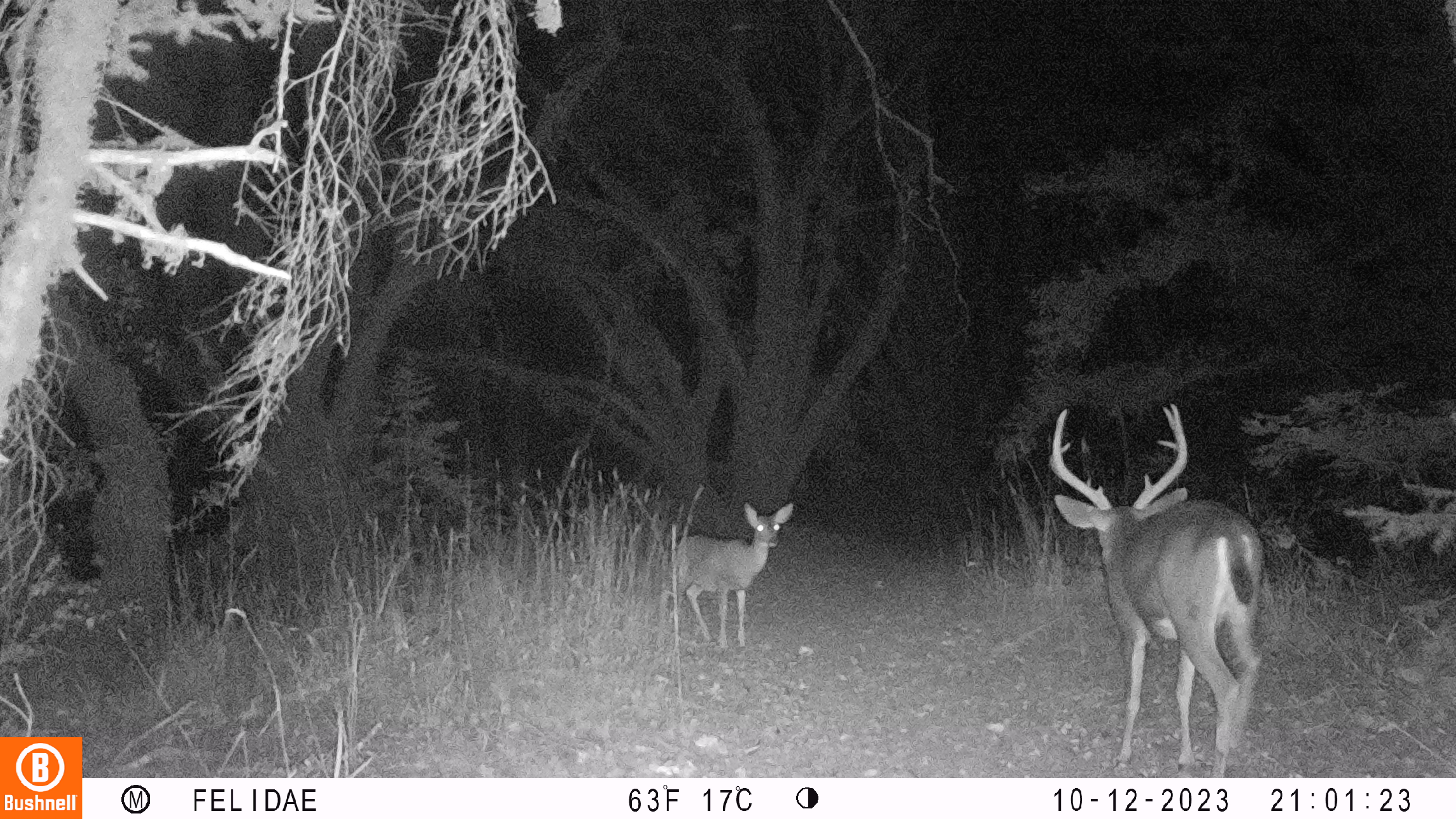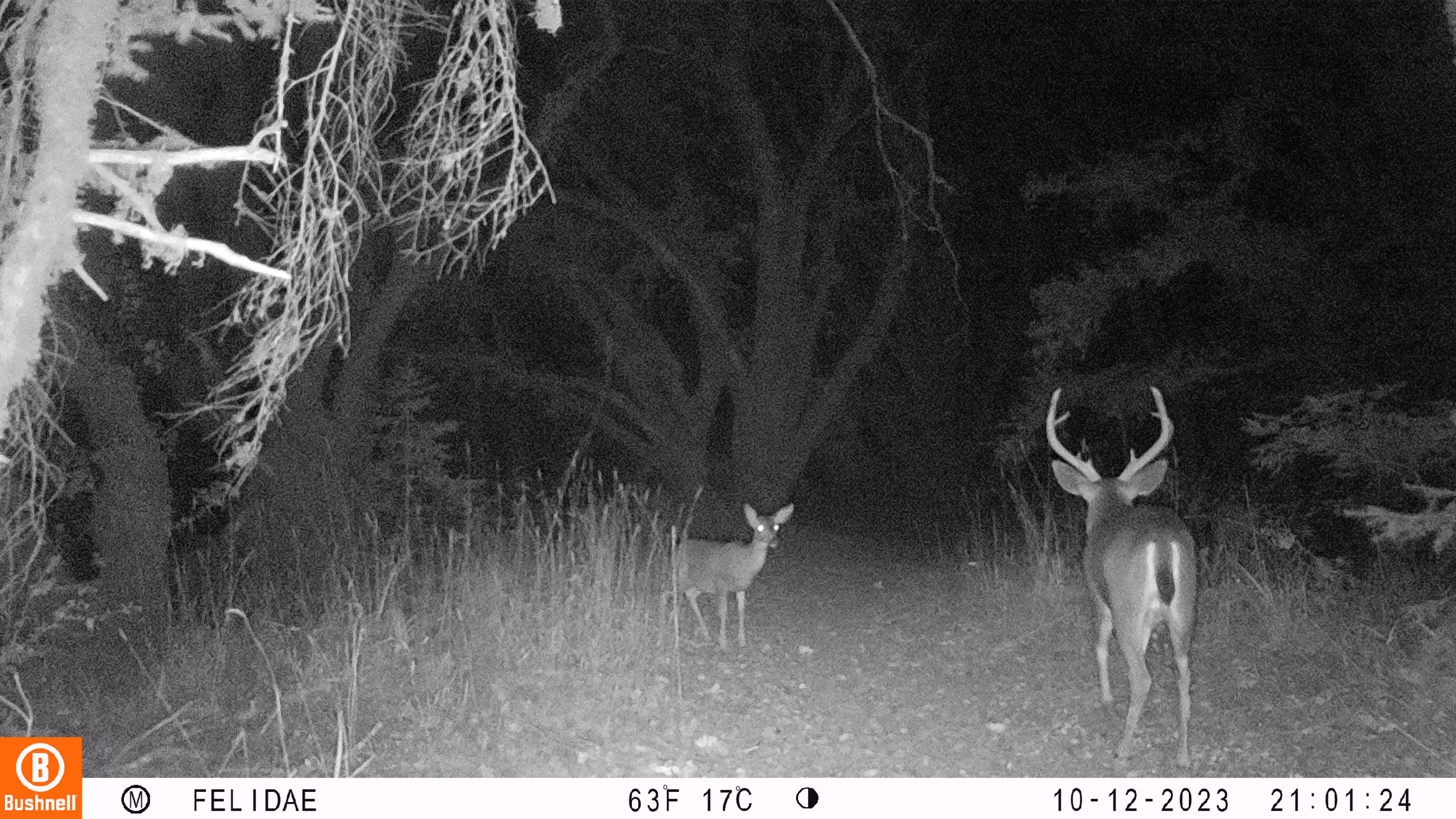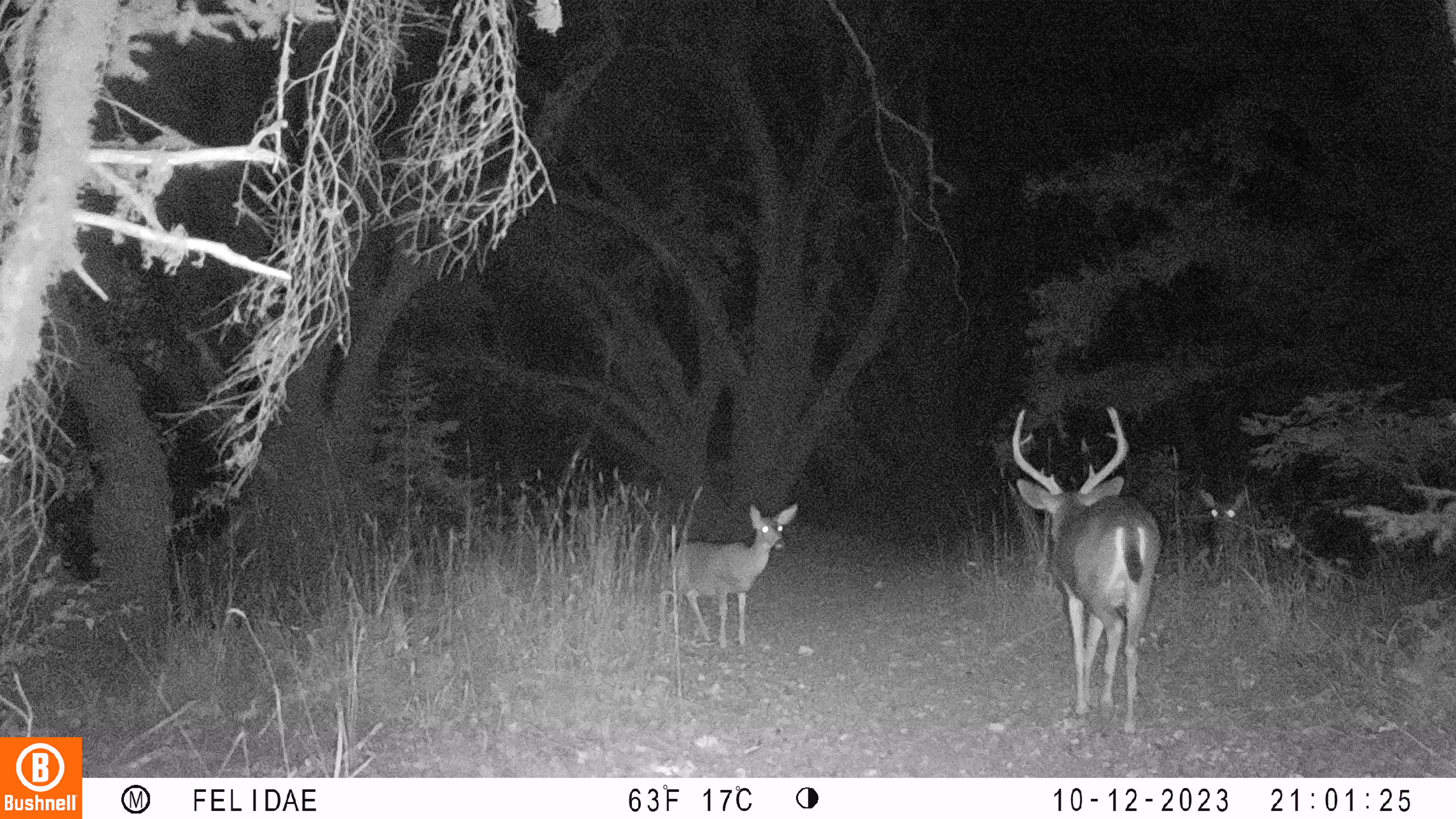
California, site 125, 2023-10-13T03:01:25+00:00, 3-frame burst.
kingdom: Animalia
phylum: Chordata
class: Mammalia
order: Artiodactyla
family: Cervidae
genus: Odocoileus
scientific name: Odocoileus hemionus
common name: mule deer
Mule deer (Odocoileus hemionus).